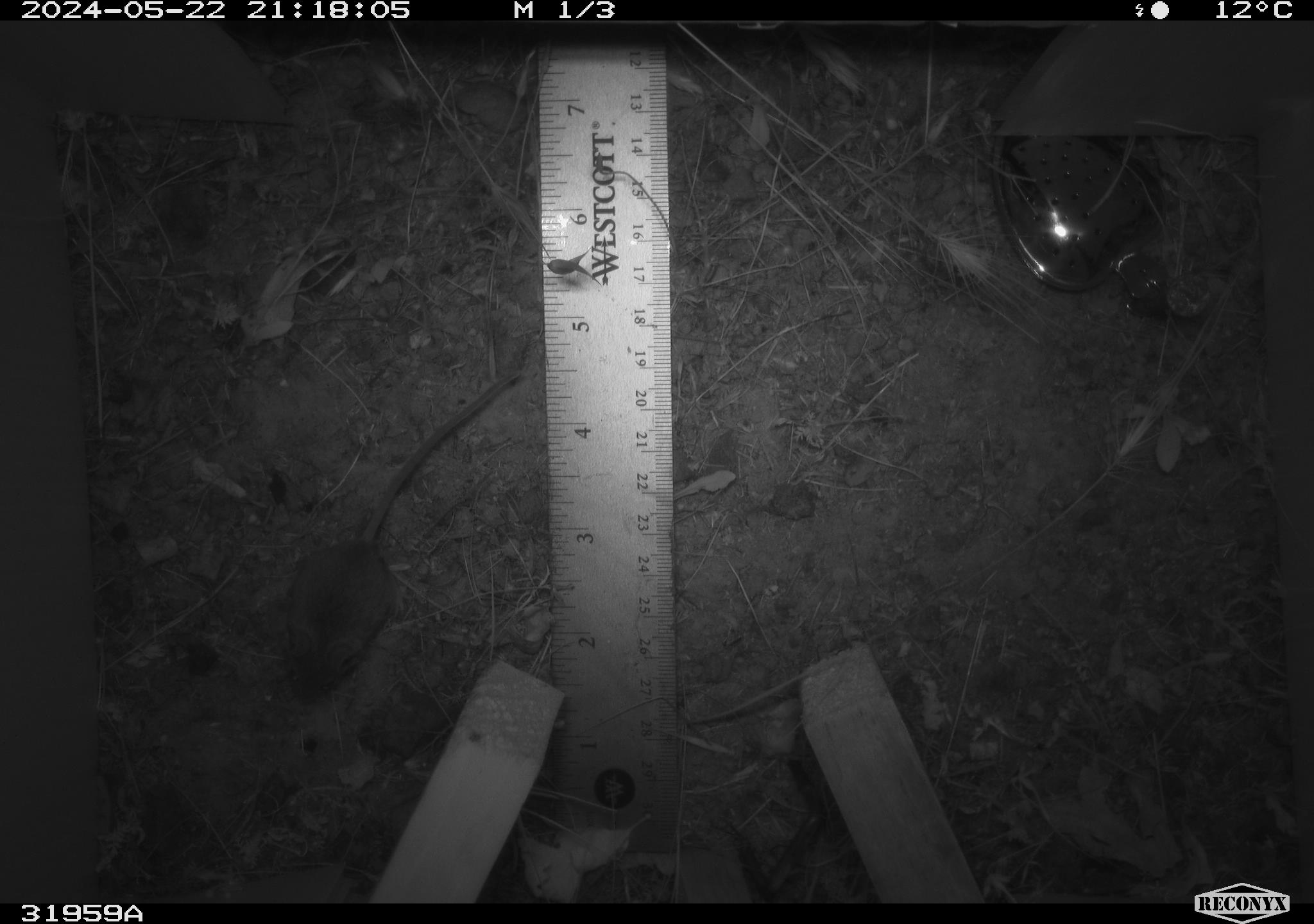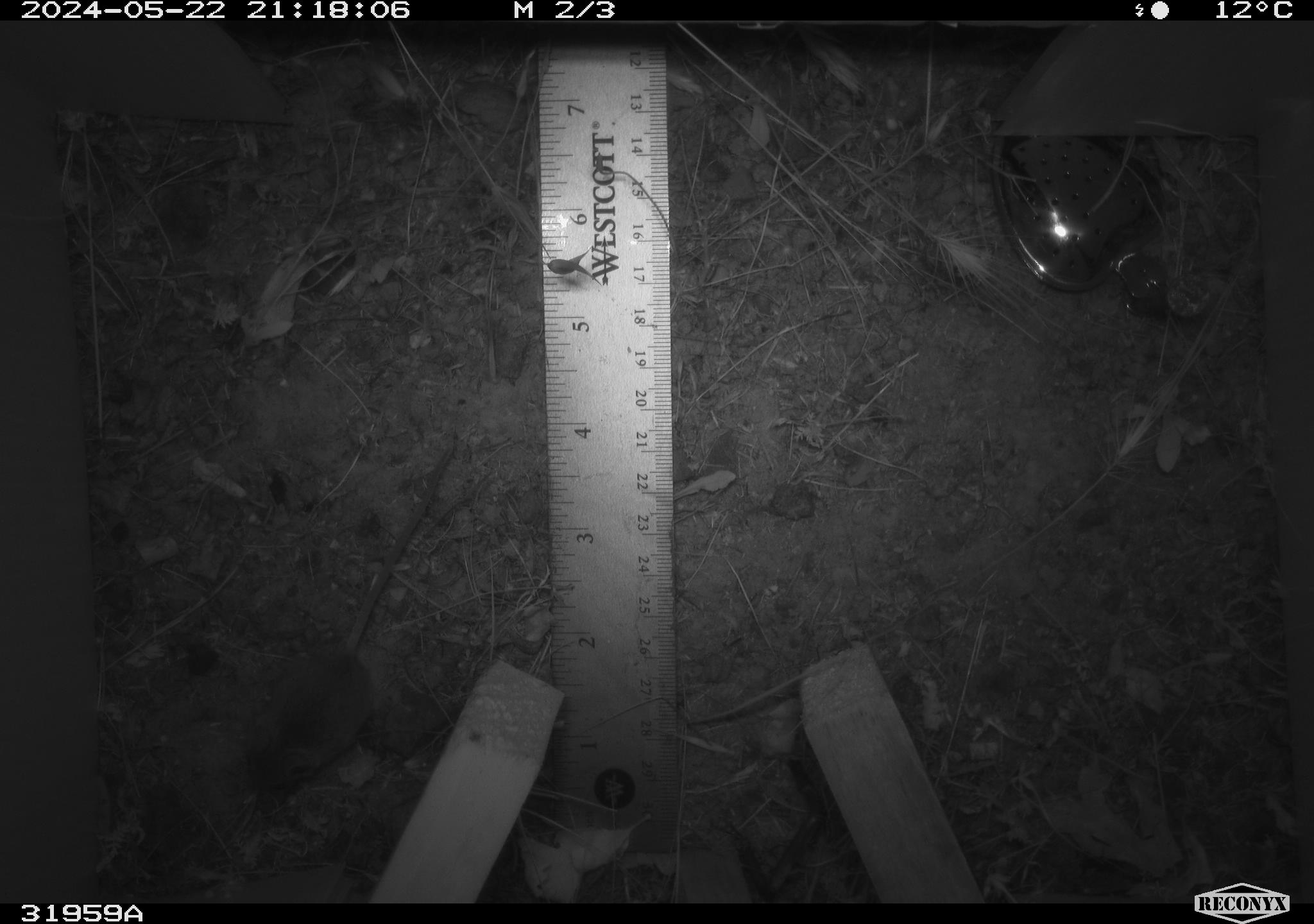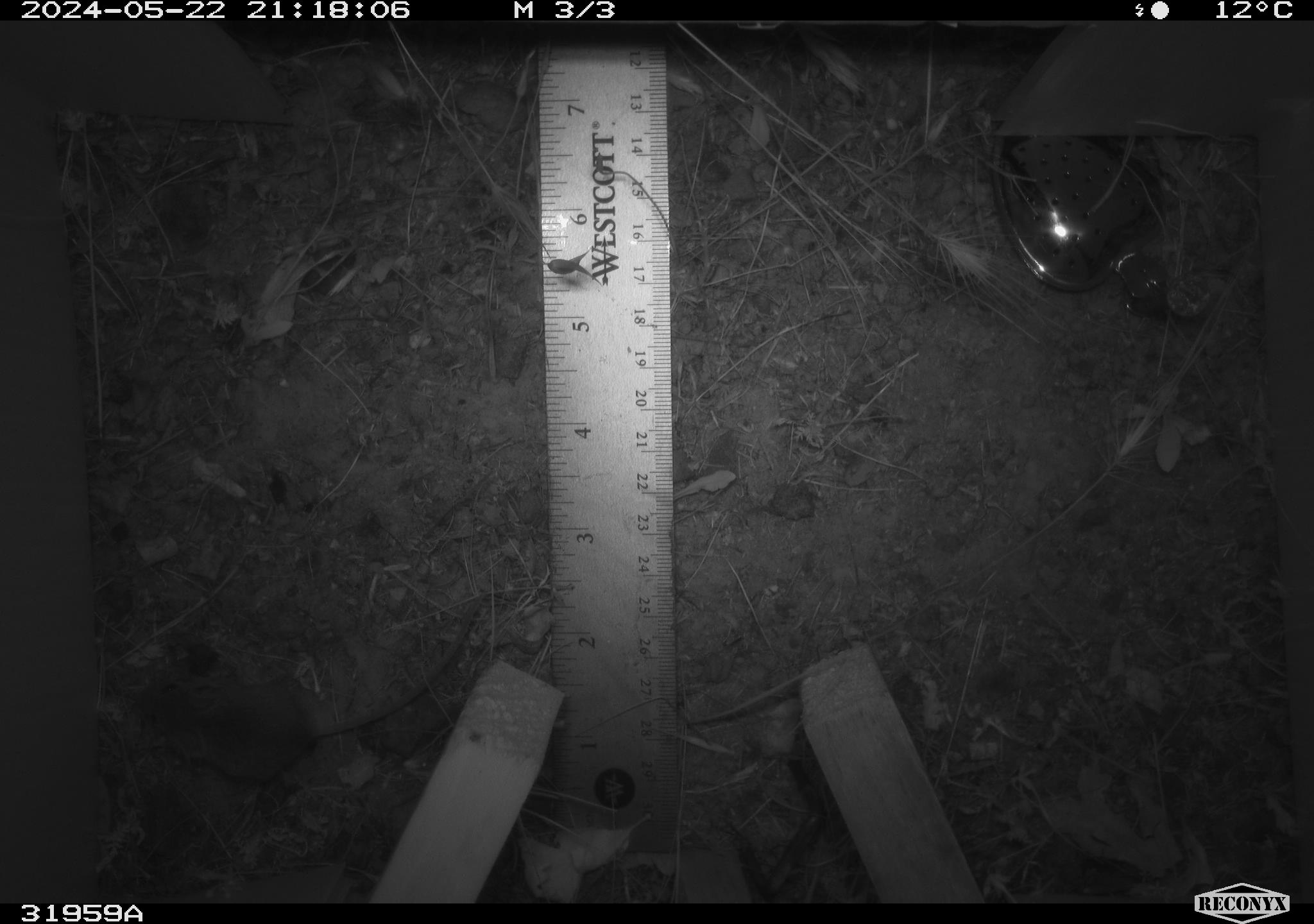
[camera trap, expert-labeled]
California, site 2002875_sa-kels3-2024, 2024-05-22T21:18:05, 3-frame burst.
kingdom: Animalia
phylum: Chordata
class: Mammalia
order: Rodentia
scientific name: Rodentia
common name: rodent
Rodent (Rodentia).